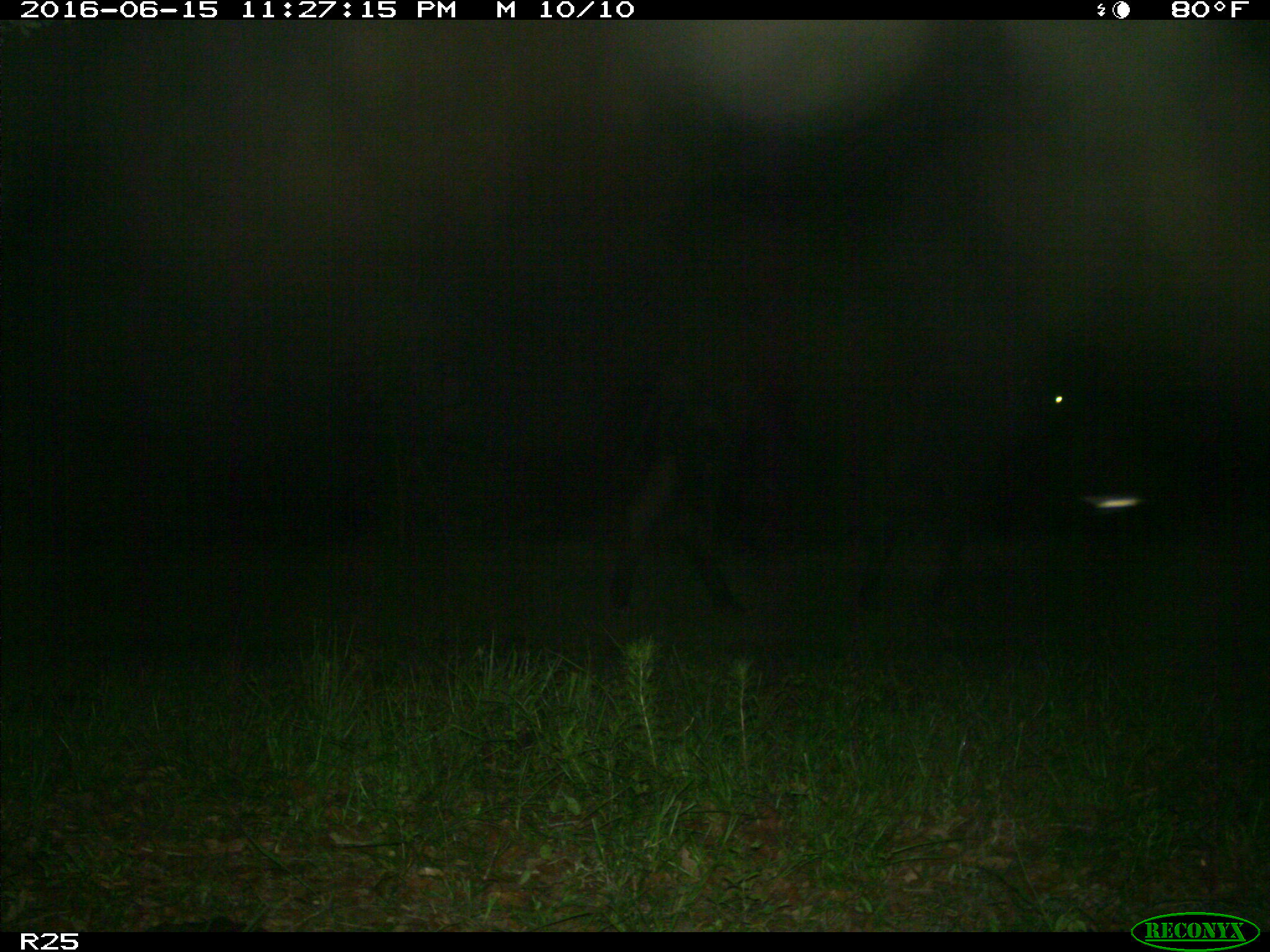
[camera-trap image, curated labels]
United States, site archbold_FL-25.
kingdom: Animalia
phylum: Chordata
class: Mammalia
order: Artiodactyla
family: Bovidae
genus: Bos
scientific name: Bos taurus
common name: domestic cow